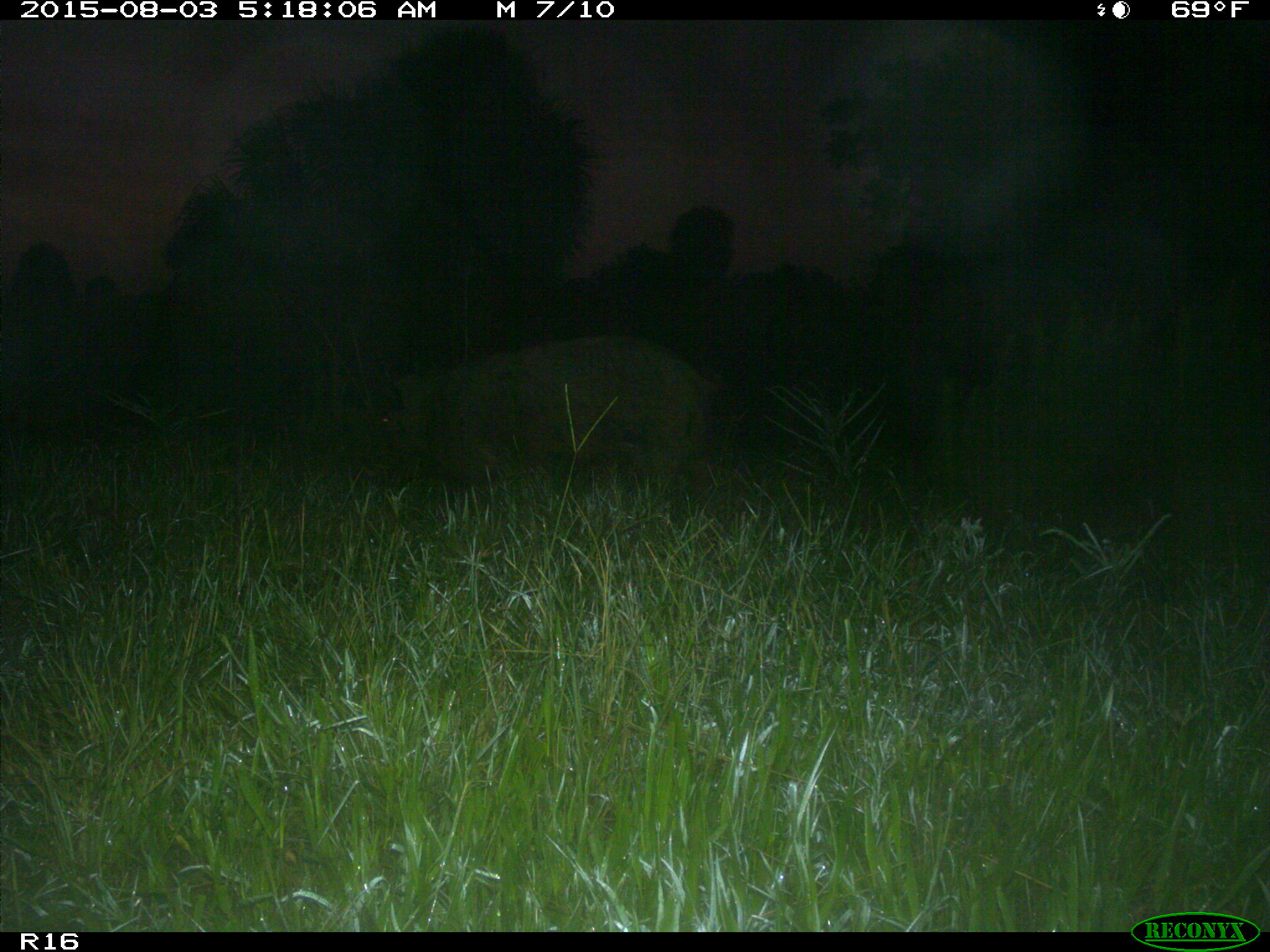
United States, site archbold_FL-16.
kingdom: Animalia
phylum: Chordata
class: Mammalia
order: Artiodactyla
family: Suidae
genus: Sus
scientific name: Sus scrofa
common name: wild boar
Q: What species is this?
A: Sus scrofa (wild boar).